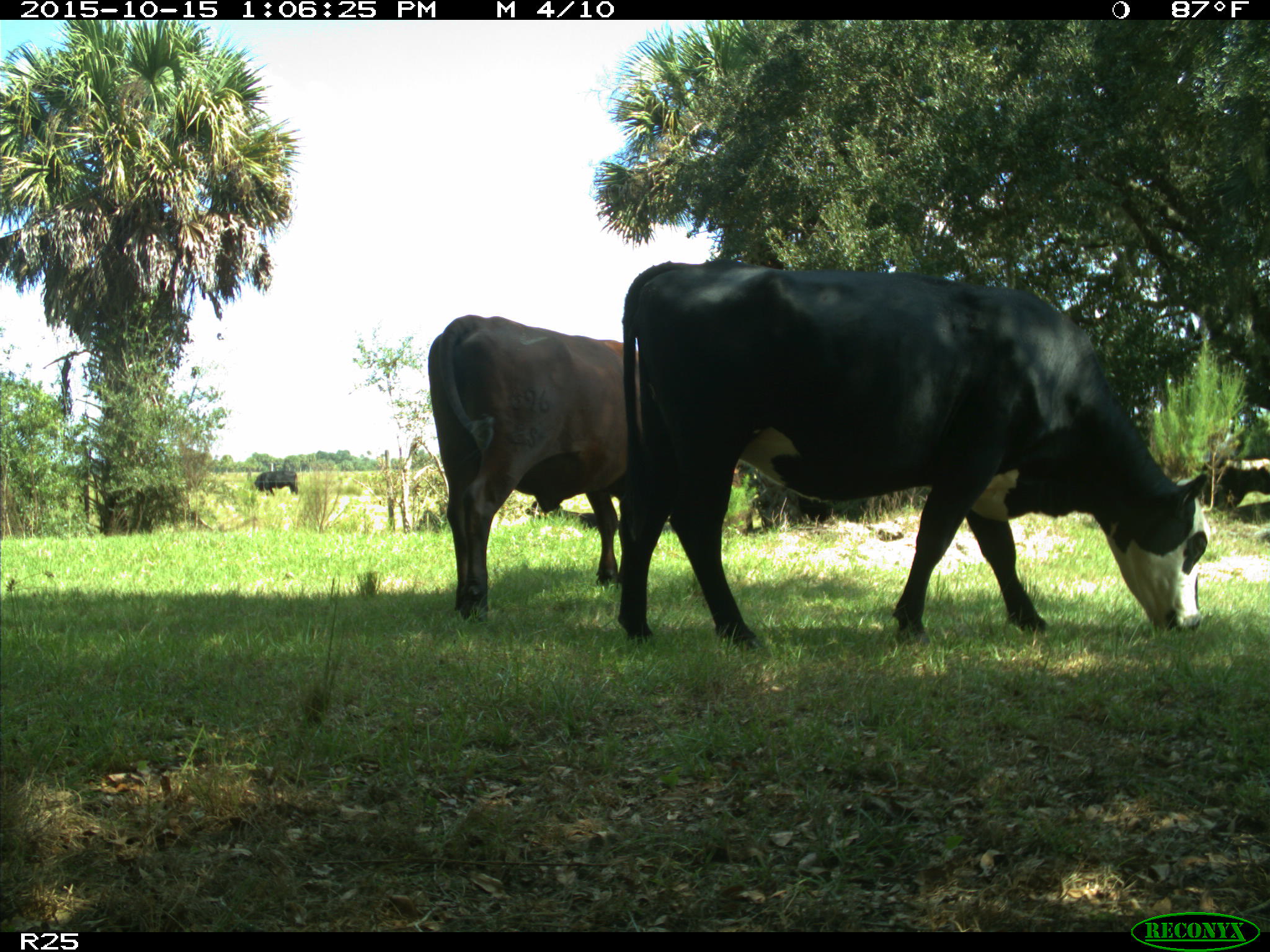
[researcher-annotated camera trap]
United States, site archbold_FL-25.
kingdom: Animalia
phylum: Chordata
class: Mammalia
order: Artiodactyla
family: Bovidae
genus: Bos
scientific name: Bos taurus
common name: domestic cow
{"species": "Bos taurus (domestic cow)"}